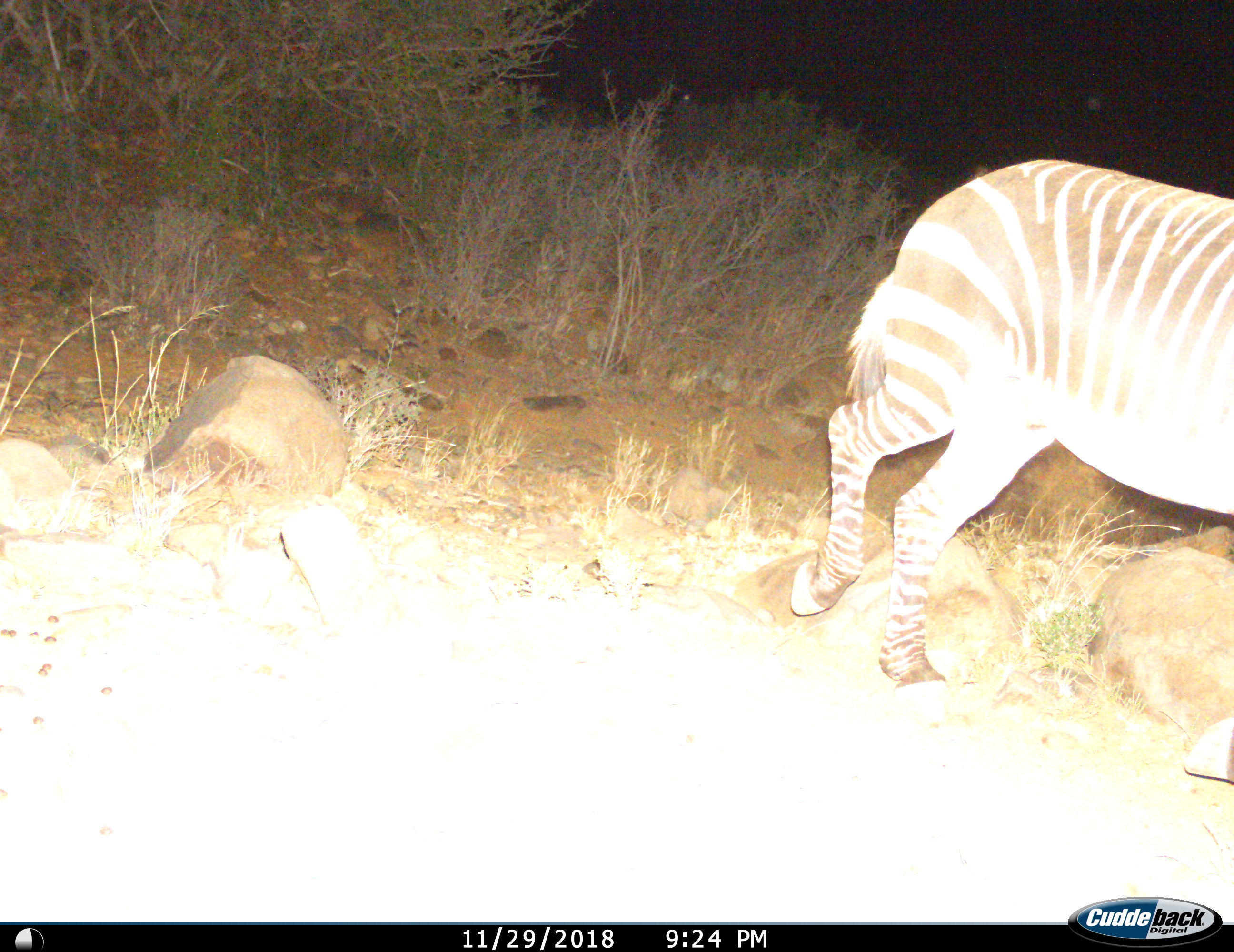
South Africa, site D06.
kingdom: Animalia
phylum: Chordata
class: Mammalia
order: Perissodactyla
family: Equidae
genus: Equus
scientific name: Equus zebra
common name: mountain zebra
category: zebramountain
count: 1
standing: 0%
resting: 0%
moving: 100%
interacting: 0%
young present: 0%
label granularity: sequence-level